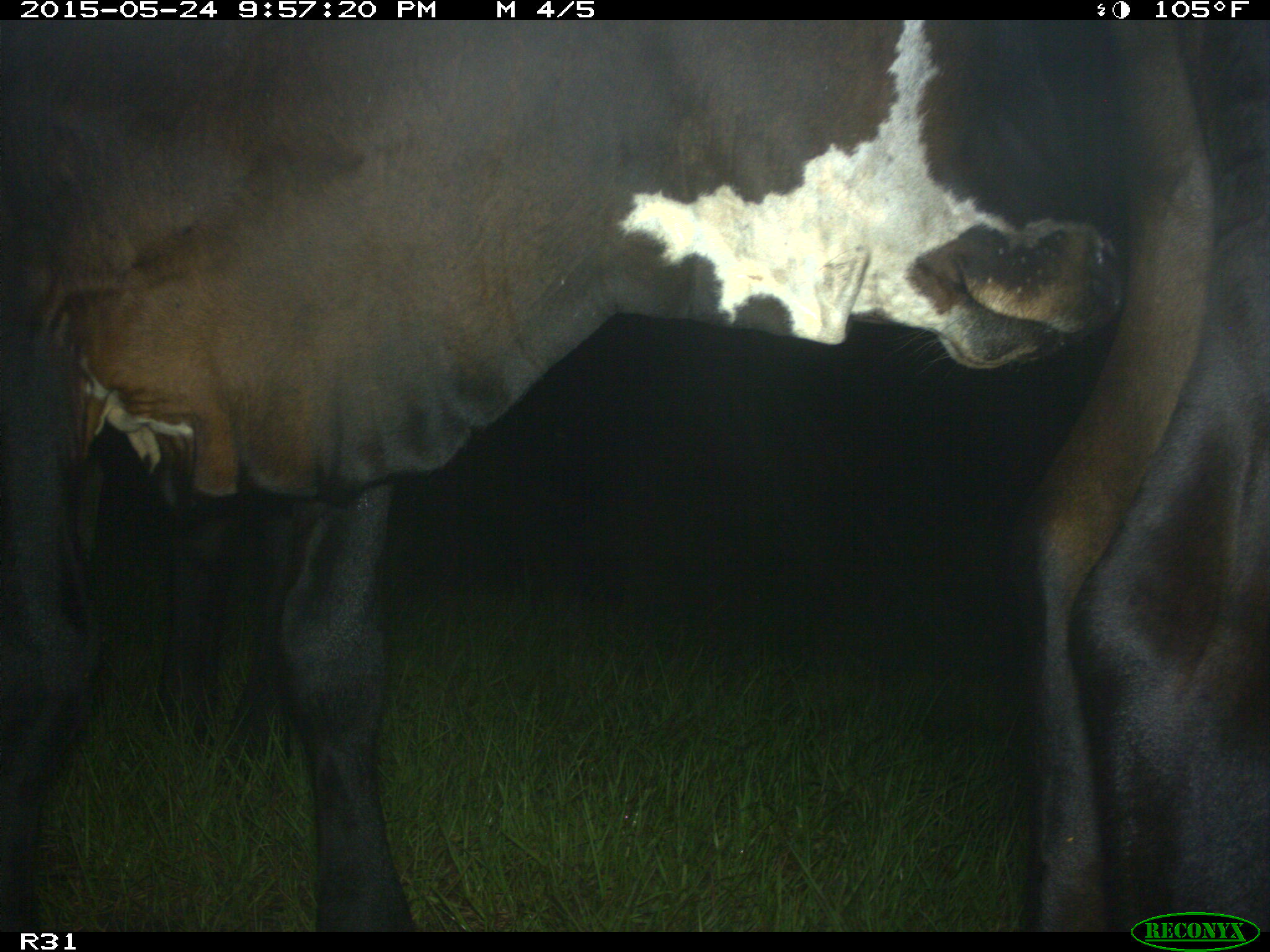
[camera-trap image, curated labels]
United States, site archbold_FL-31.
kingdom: Animalia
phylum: Chordata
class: Mammalia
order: Artiodactyla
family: Bovidae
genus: Bos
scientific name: Bos taurus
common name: domestic cow